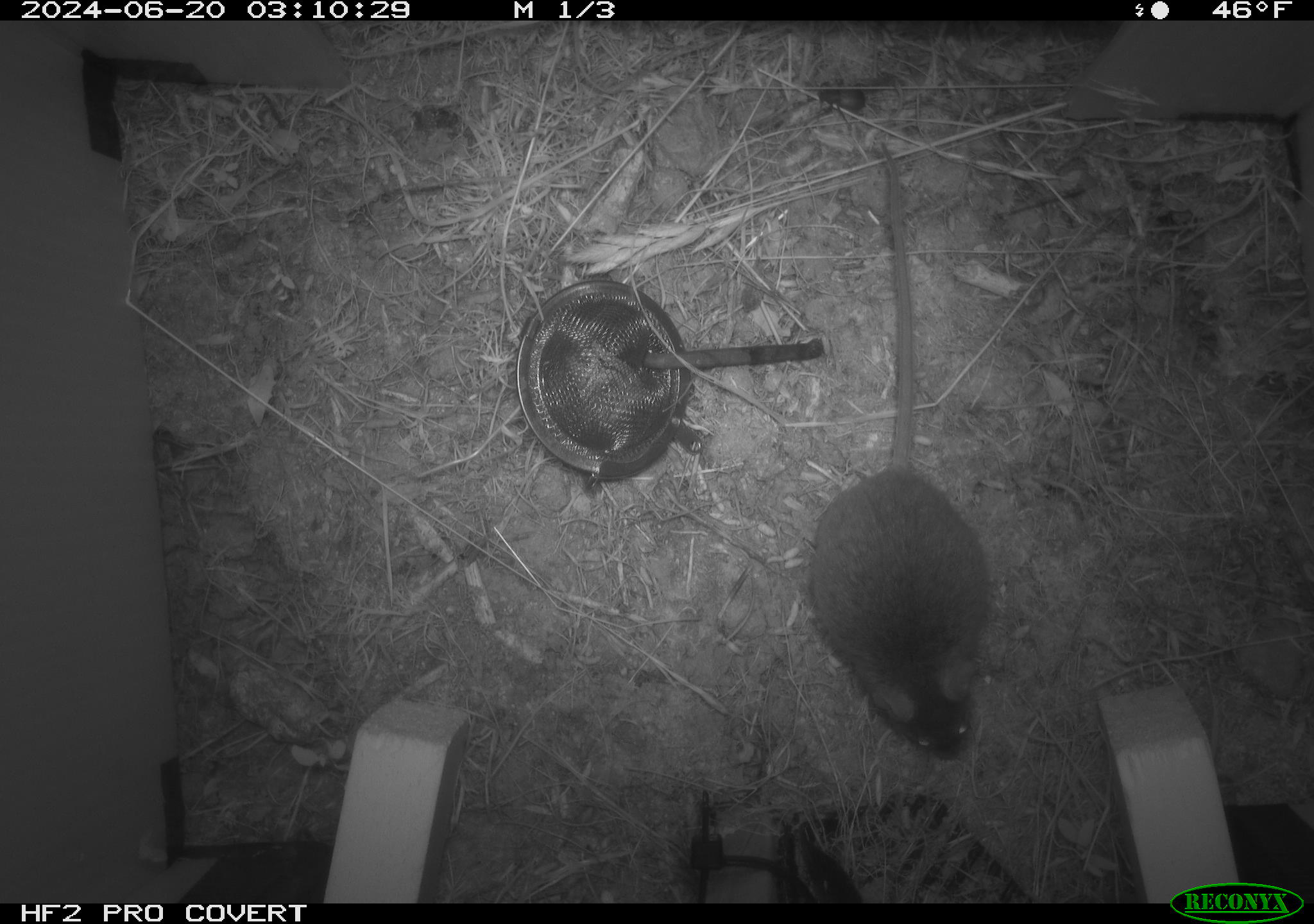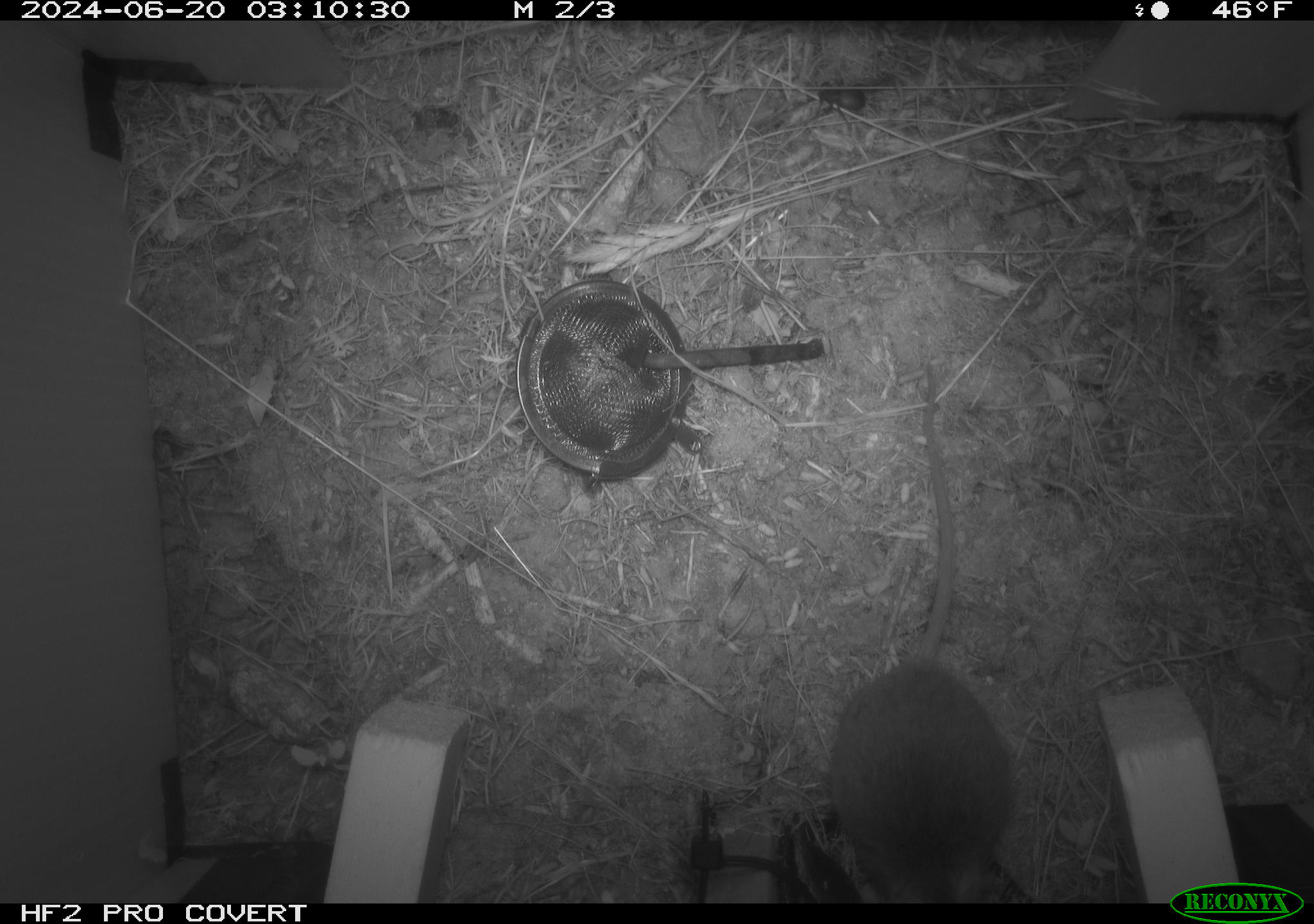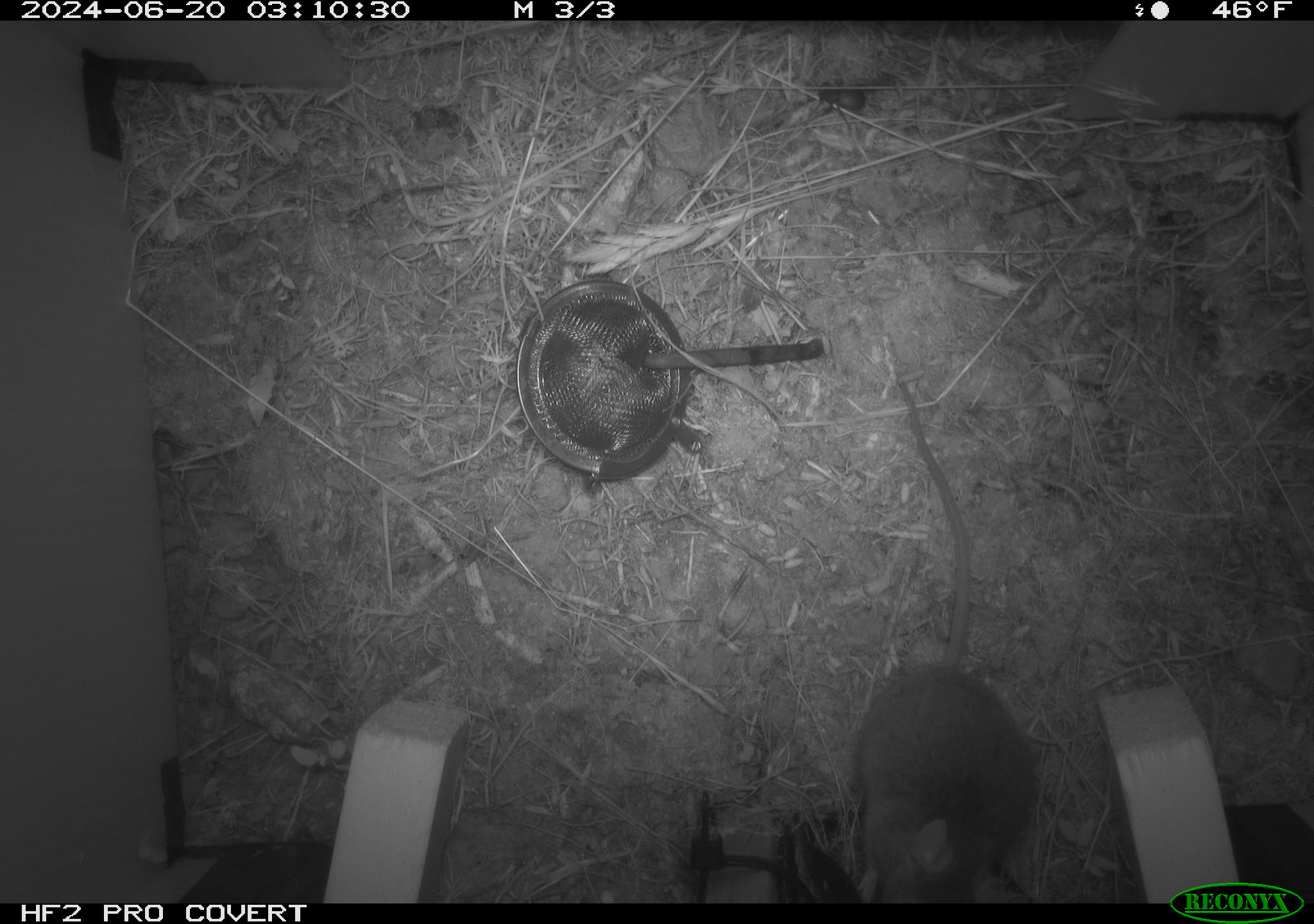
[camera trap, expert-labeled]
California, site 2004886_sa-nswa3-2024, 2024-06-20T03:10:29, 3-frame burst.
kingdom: Animalia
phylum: Chordata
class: Mammalia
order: Rodentia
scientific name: Rodentia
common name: rodent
Rodent (Rodentia).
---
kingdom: Animalia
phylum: Chordata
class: Mammalia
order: Rodentia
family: Cricetidae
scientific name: Arvicolinae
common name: voles, lemmings, and muskrats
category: arvicolinae subfamily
Arvicolinae subfamily (voles, lemmings, and muskrats) (Arvicolinae).